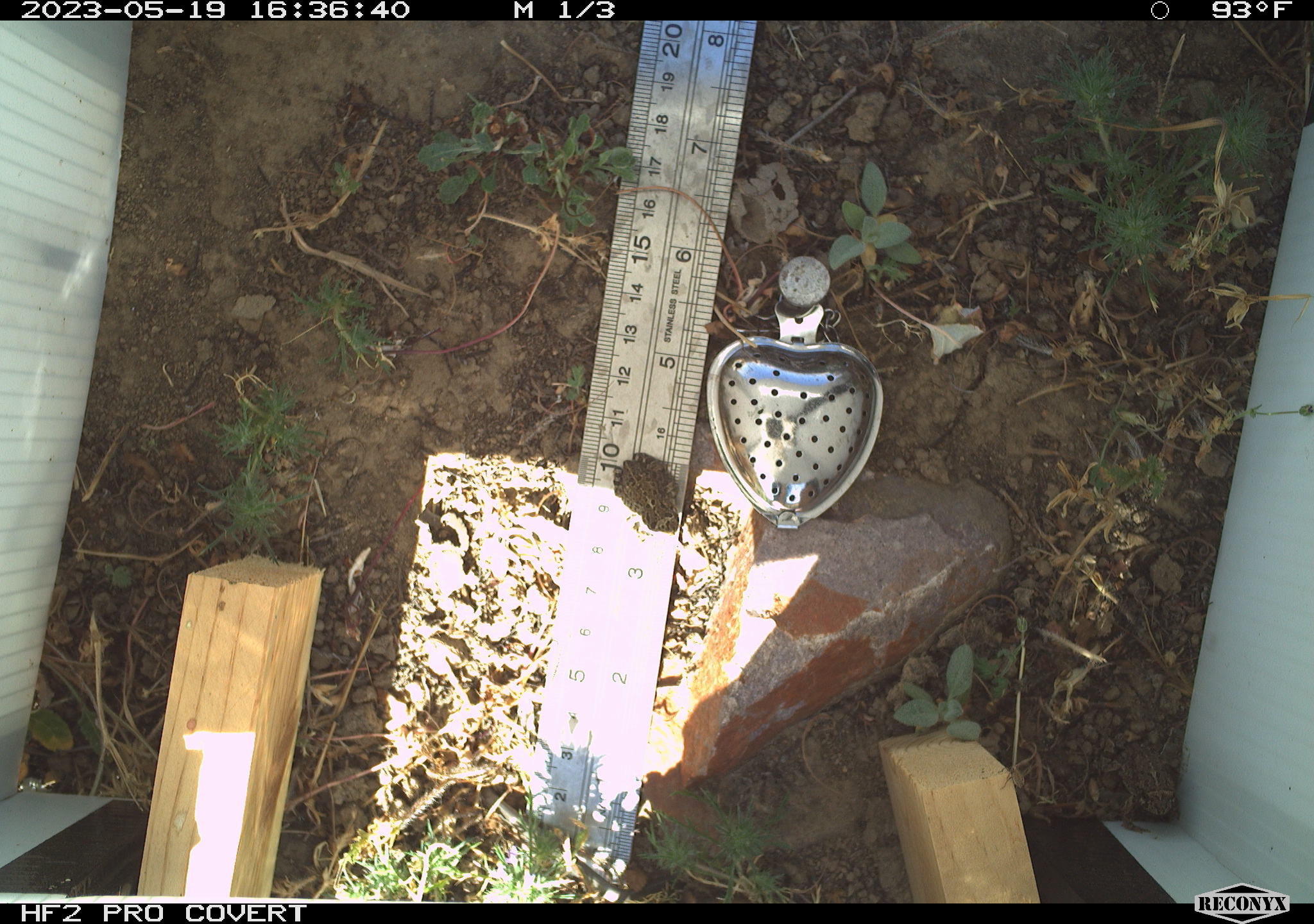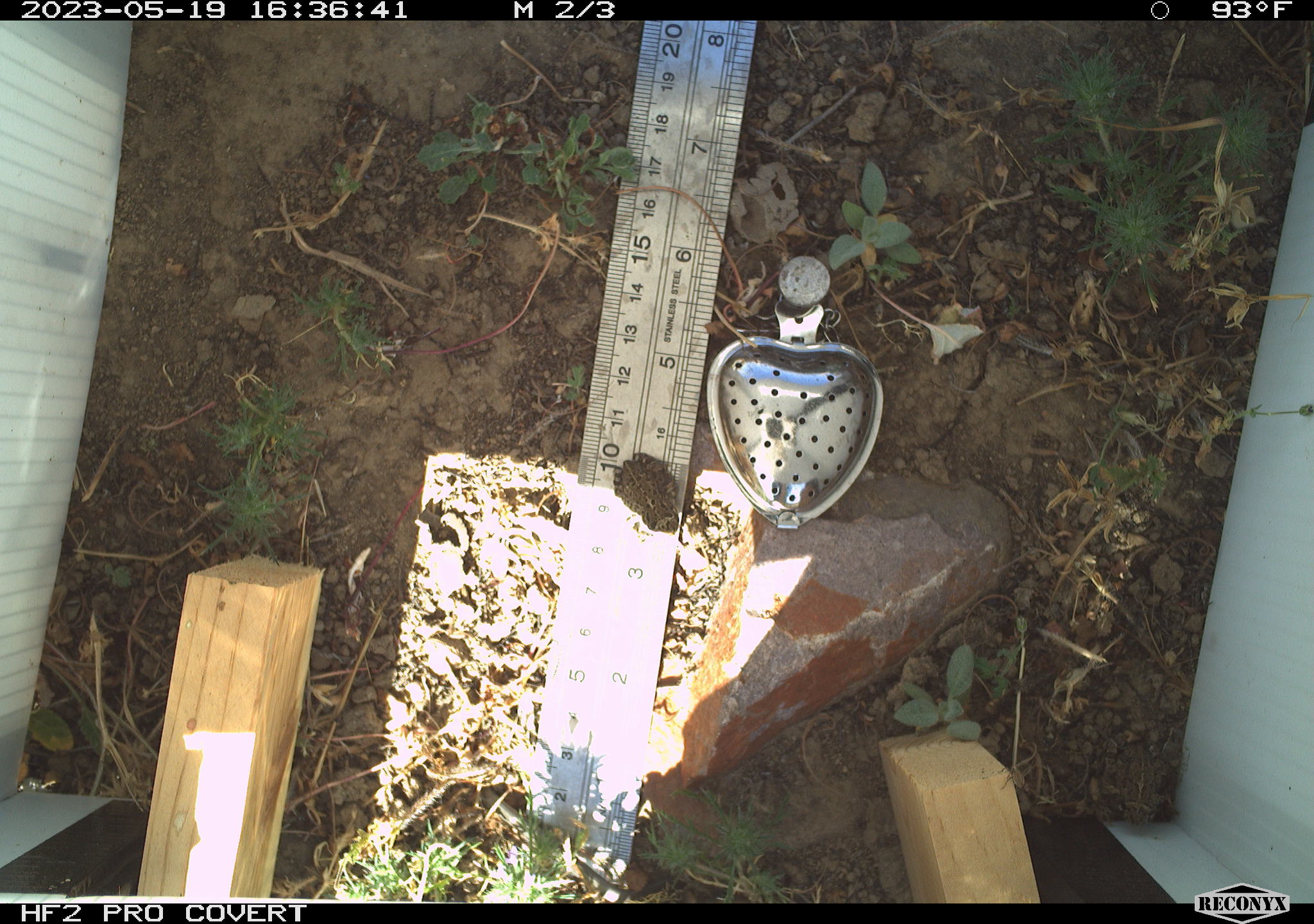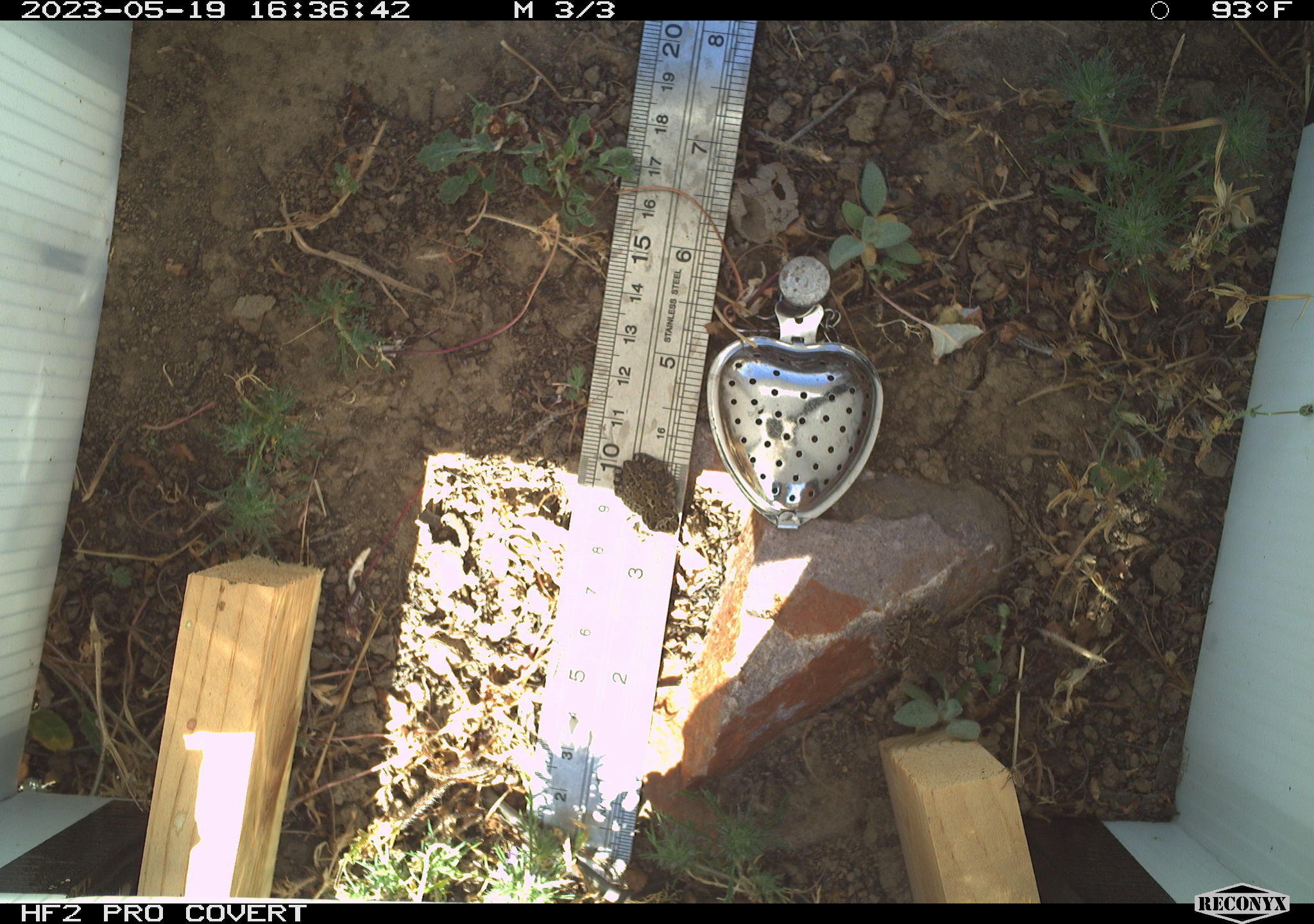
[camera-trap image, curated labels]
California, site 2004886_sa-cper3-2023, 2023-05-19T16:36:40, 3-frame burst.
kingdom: Animalia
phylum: Chordata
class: Amphibia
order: Anura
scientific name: Anura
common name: frogs